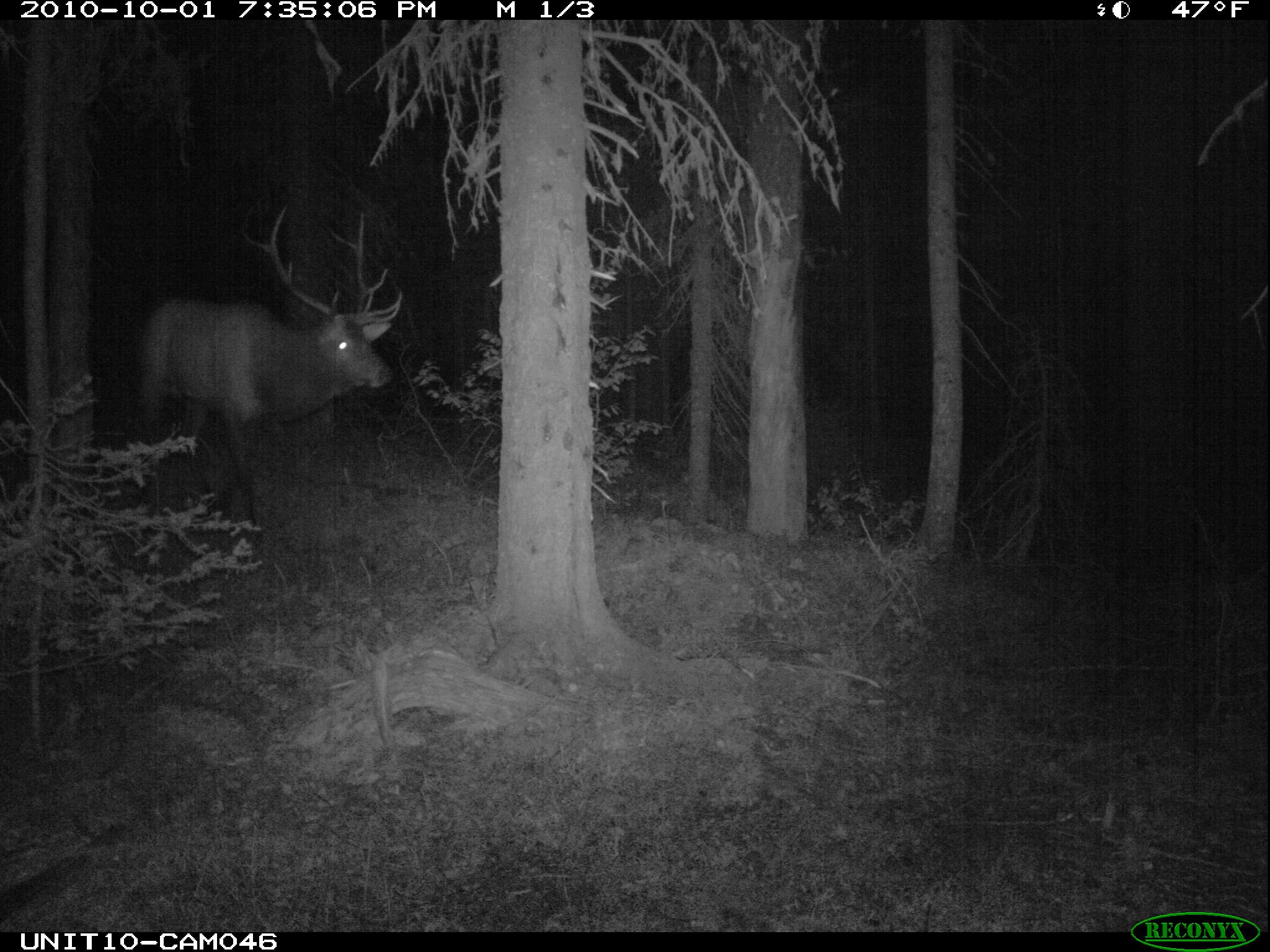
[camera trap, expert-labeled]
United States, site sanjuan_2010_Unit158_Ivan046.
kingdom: Animalia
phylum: Chordata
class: Mammalia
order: Artiodactyla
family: Cervidae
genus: Cervus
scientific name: Cervus elaphus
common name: red deer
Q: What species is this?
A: Cervus elaphus (red deer).